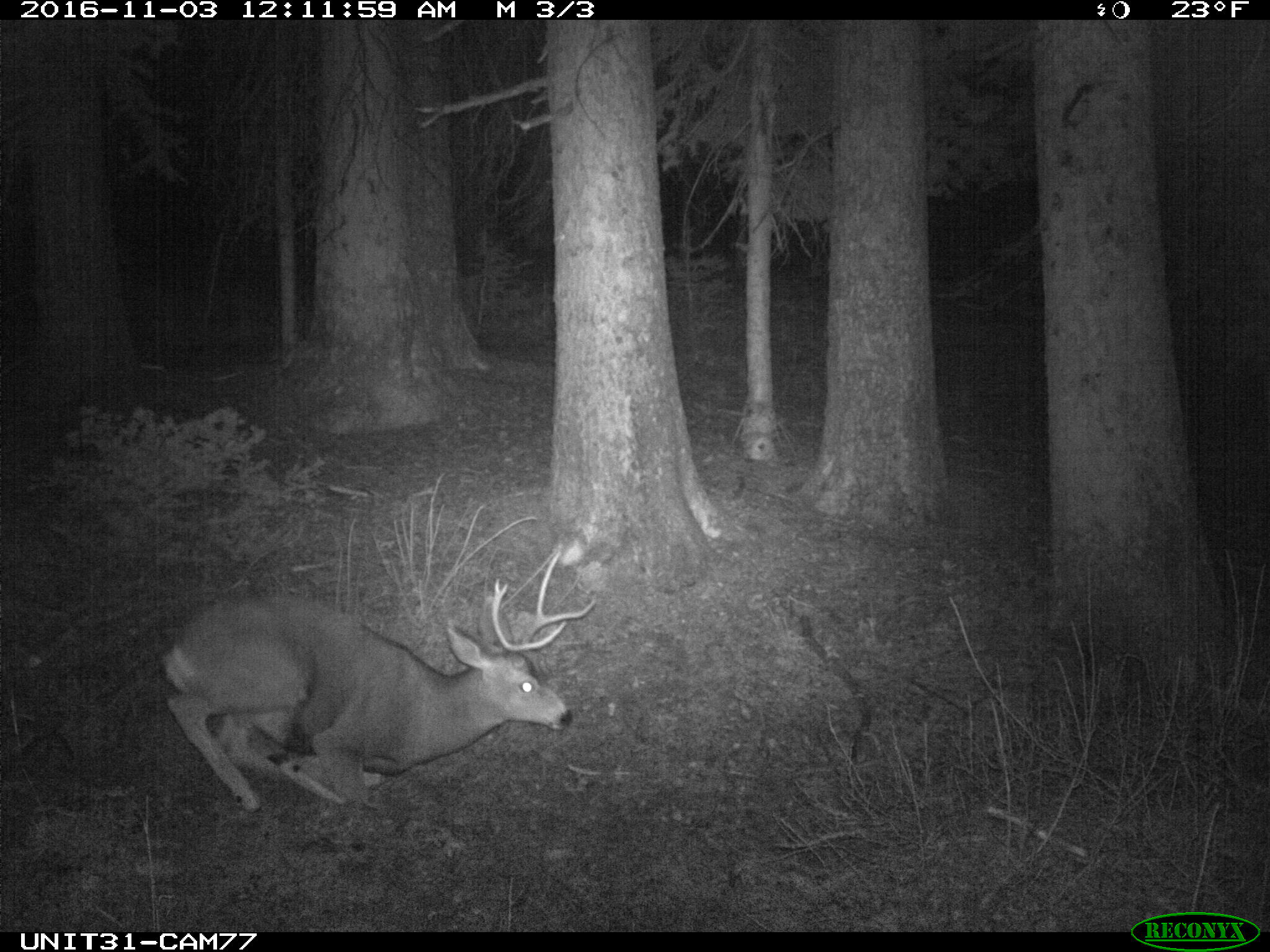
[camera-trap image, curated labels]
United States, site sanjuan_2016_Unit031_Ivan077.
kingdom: Animalia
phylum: Chordata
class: Mammalia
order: Artiodactyla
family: Cervidae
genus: Odocoileus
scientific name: Odocoileus hemionus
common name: mule deer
Odocoileus hemionus (mule deer).